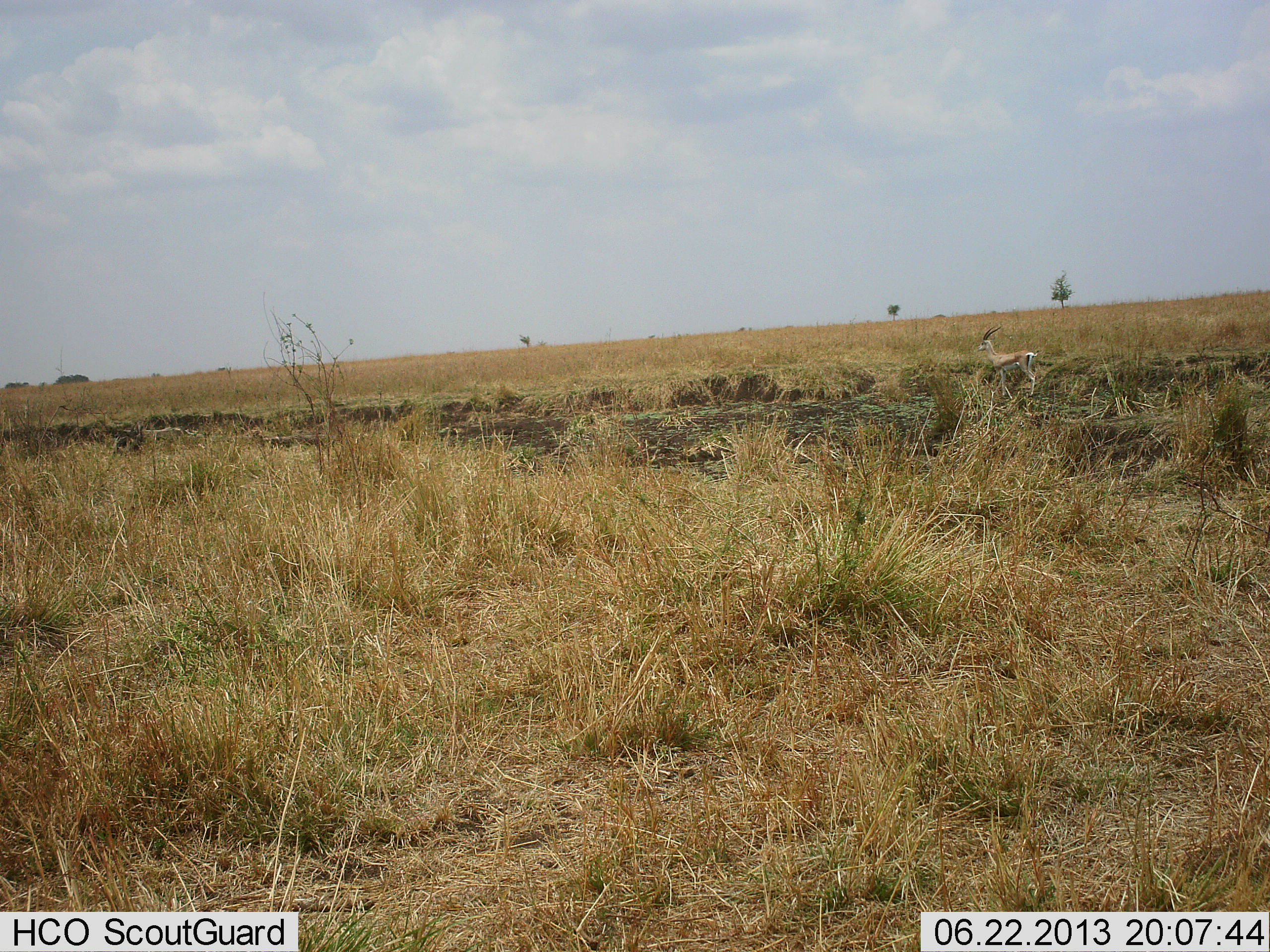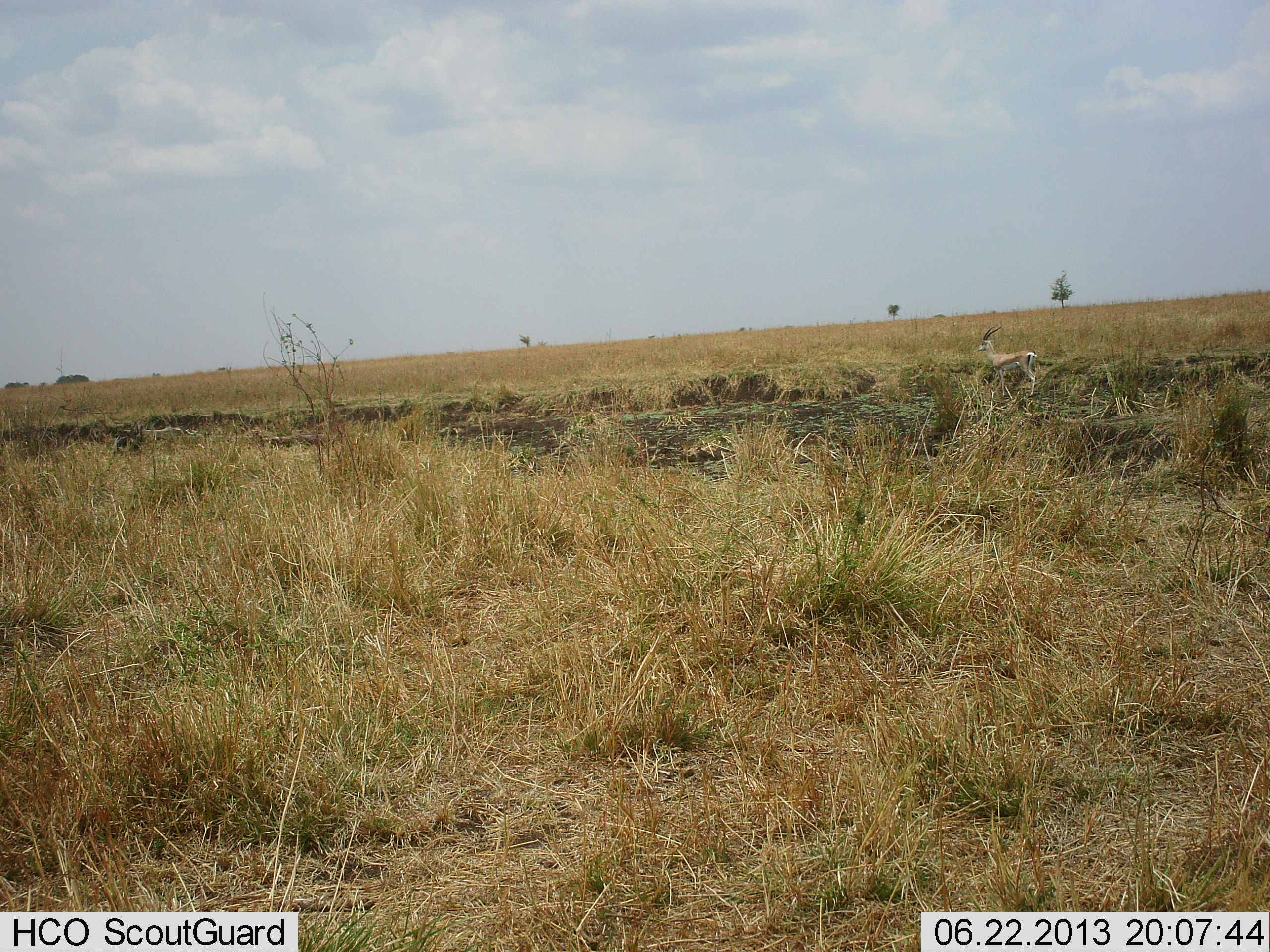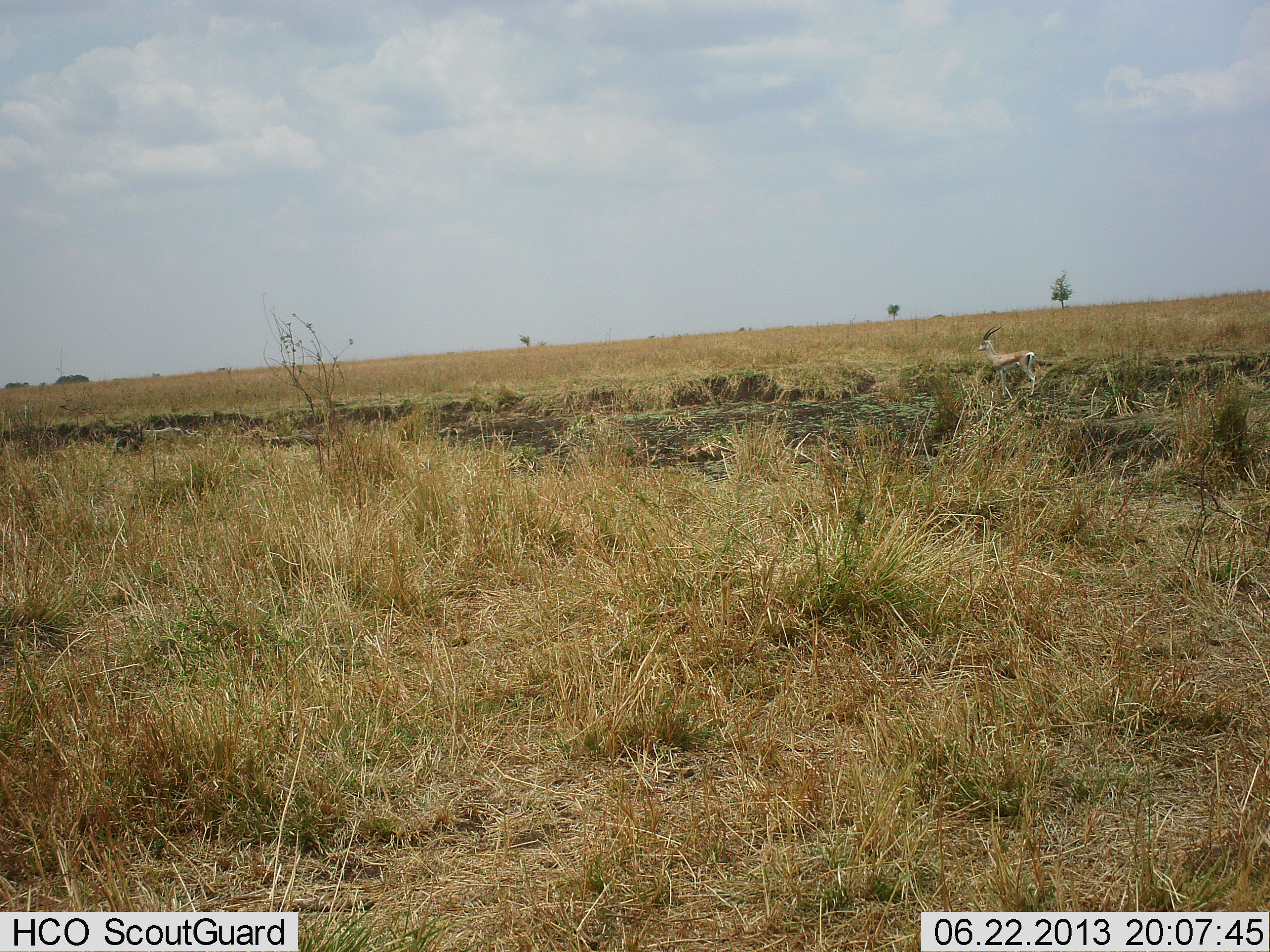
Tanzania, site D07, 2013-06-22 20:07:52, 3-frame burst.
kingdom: Animalia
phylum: Chordata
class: Mammalia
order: Artiodactyla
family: Bovidae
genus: Eudorcas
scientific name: Eudorcas thomsonii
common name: thomson's gazelle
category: gazellethomsons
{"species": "gazellethomsons (thomson's gazelle) (Eudorcas thomsonii)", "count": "1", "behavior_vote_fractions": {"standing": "93%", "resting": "4%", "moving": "7%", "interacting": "0%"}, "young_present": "0%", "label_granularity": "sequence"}